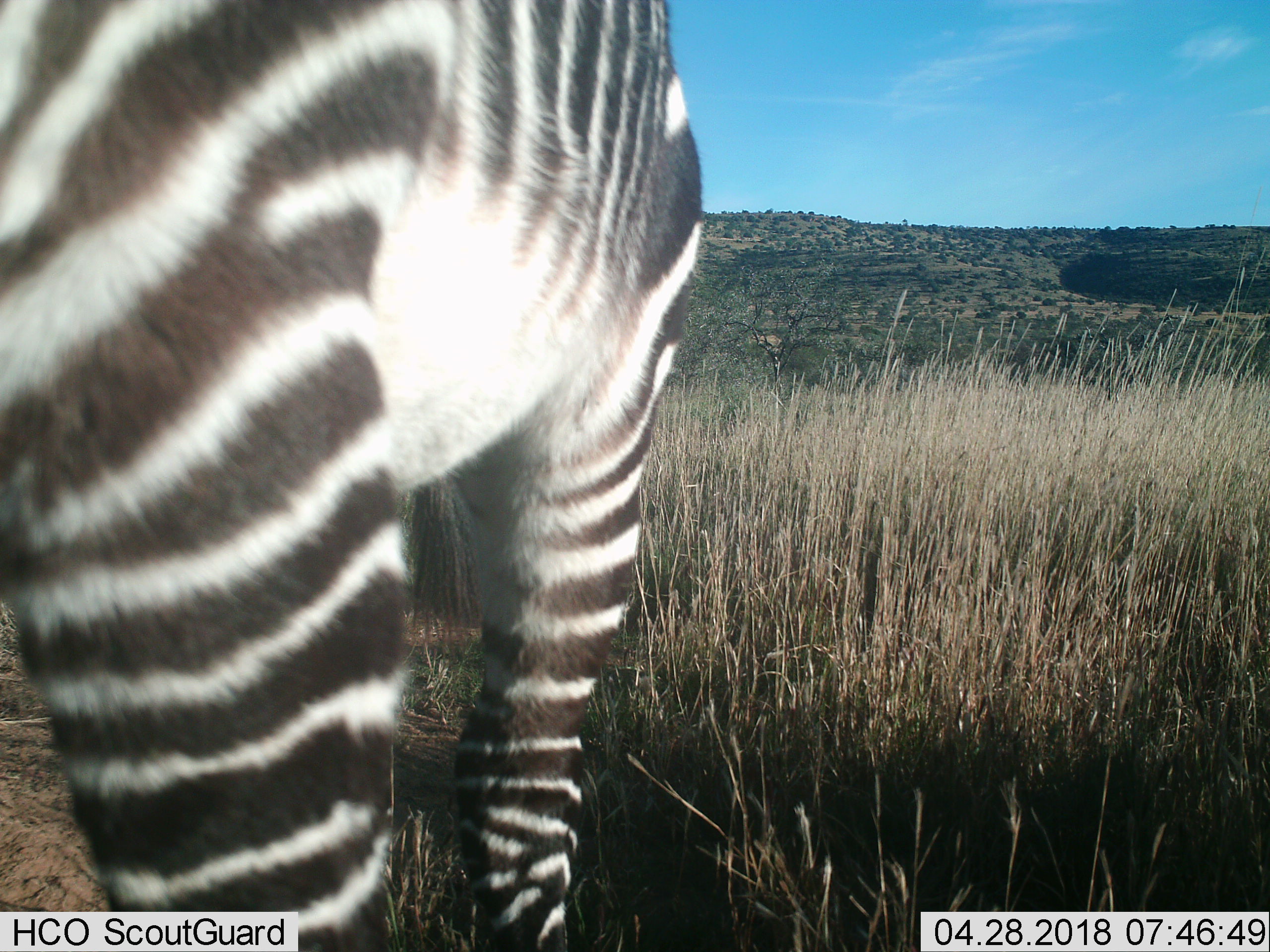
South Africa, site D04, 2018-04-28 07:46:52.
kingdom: Animalia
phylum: Chordata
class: Mammalia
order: Perissodactyla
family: Equidae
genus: Equus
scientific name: Equus zebra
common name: mountain zebra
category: zebramountain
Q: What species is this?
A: Zebramountain (mountain zebra) (Equus zebra).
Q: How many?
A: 1.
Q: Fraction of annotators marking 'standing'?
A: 75%.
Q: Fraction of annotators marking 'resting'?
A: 0%.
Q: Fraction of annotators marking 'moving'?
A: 25%.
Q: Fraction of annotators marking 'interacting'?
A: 0%.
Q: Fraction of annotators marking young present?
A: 12%.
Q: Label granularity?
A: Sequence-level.